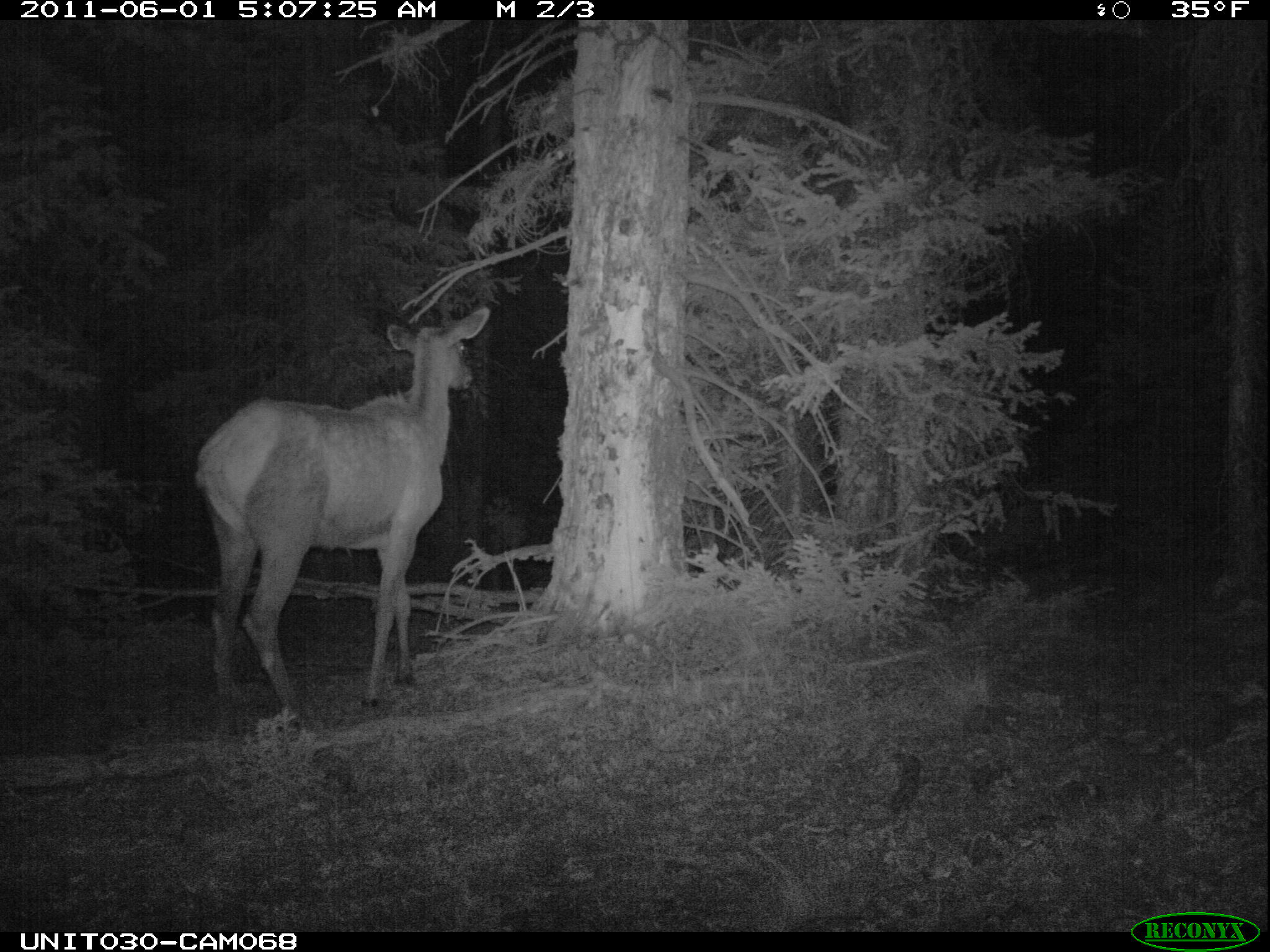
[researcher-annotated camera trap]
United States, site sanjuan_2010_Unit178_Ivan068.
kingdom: Animalia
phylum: Chordata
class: Mammalia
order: Artiodactyla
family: Cervidae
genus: Cervus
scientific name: Cervus elaphus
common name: red deer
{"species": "Cervus elaphus (red deer)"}